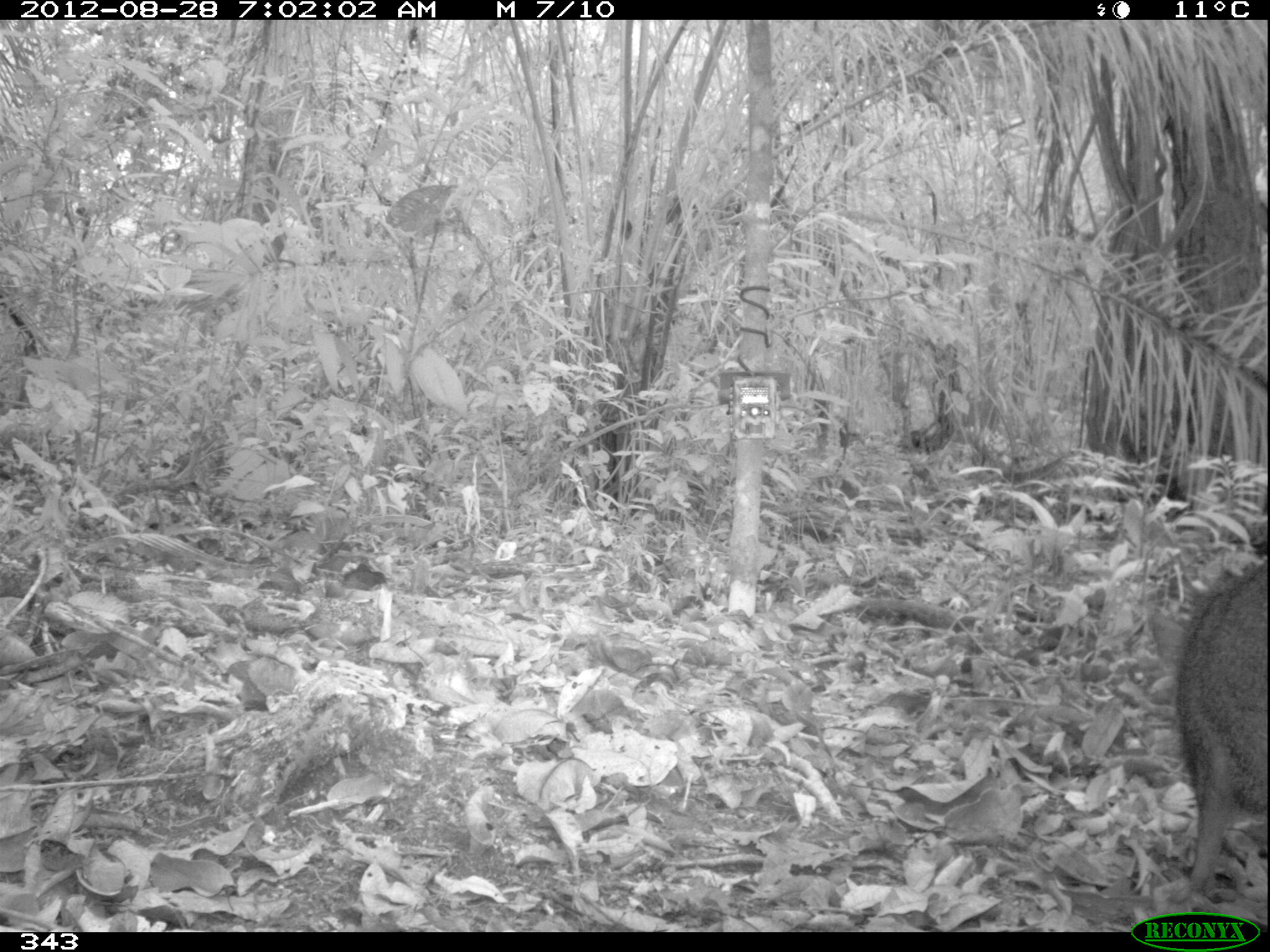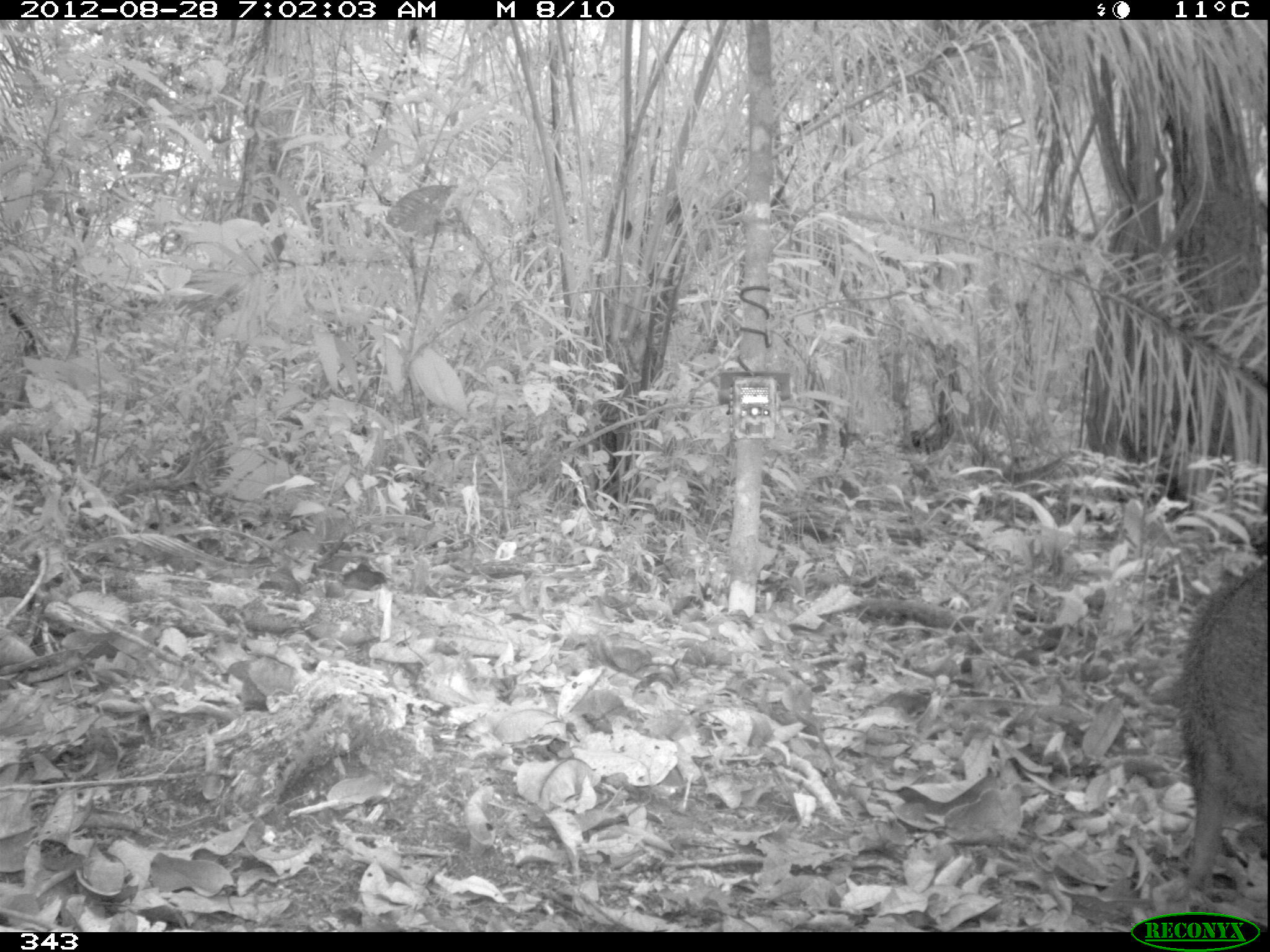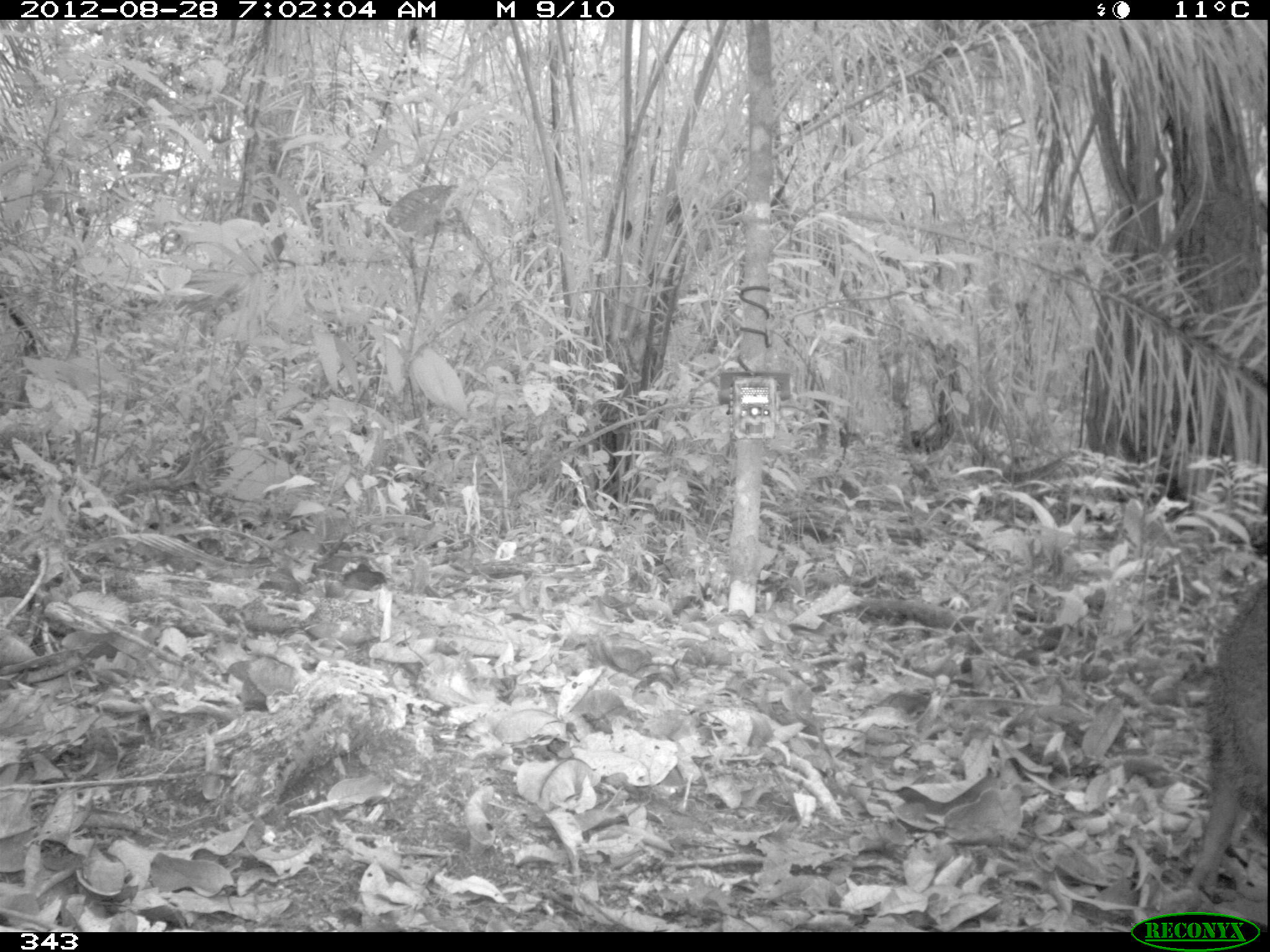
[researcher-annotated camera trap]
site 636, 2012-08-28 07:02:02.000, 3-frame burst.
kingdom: Animalia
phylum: Chordata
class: Mammalia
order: Artiodactyla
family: Tayassuidae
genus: Pecari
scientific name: Pecari tajacu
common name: collared peccary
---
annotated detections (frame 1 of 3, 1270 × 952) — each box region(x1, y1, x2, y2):
pecari tajacu: region(1170, 553, 1270, 894)